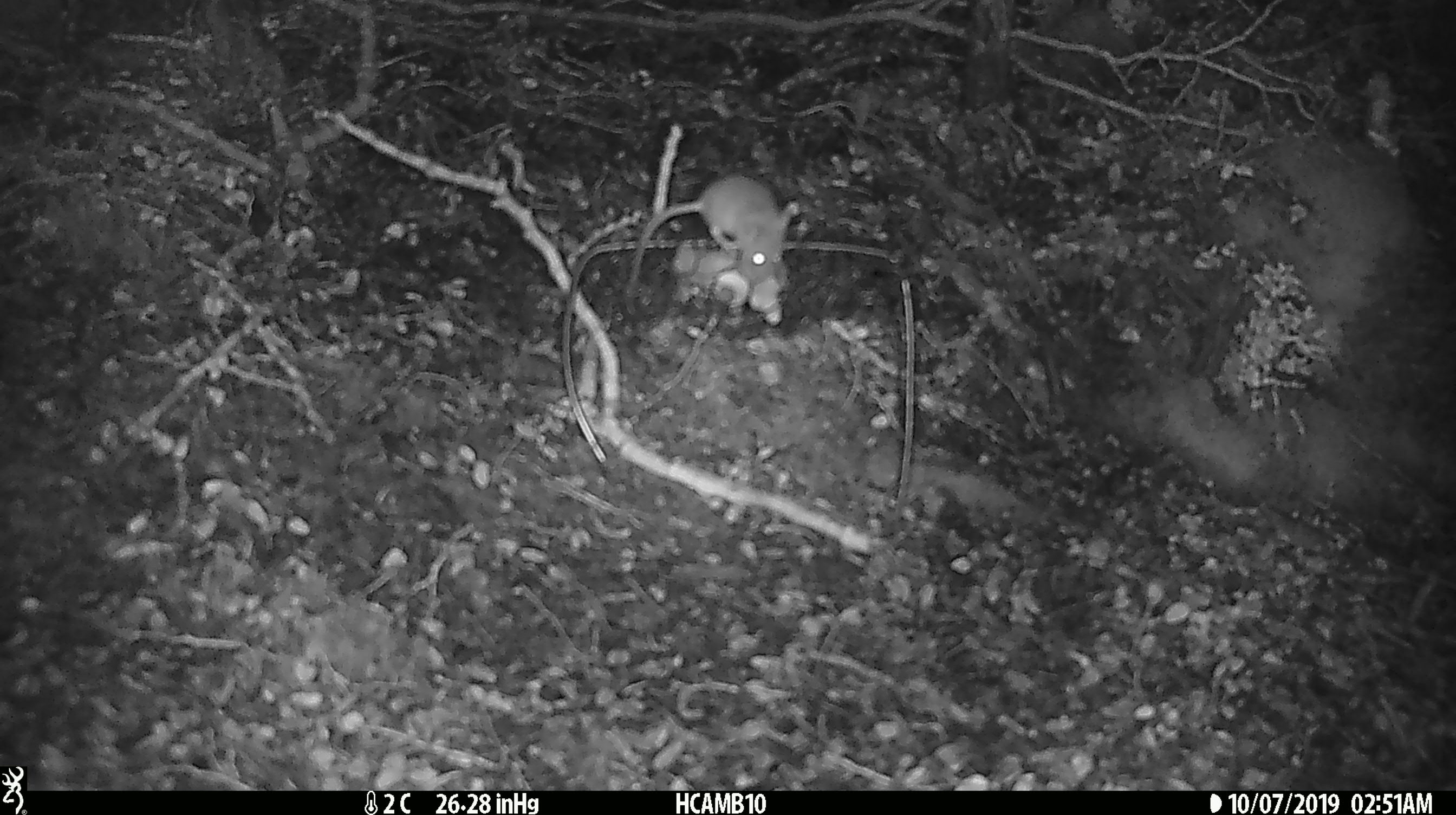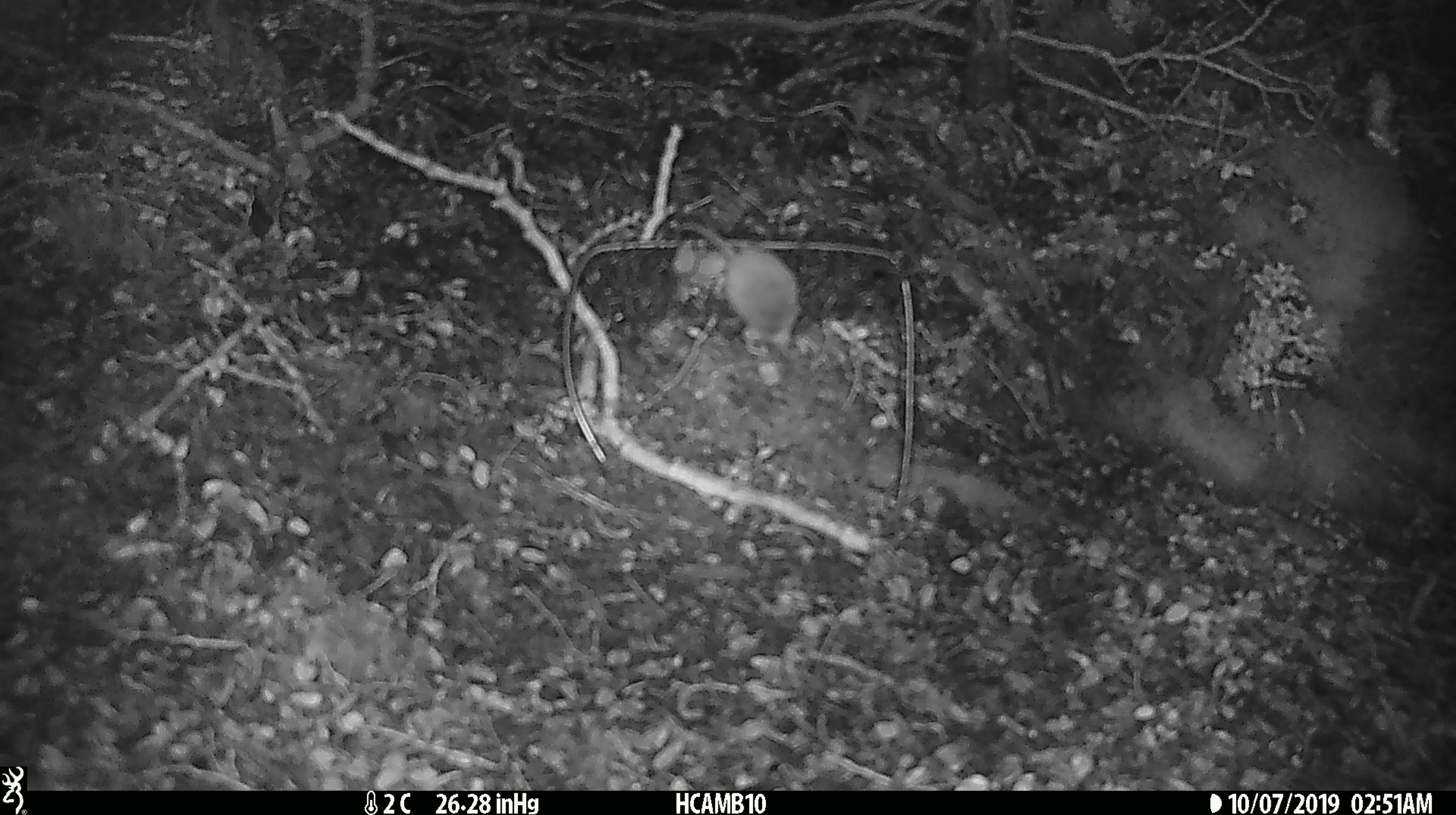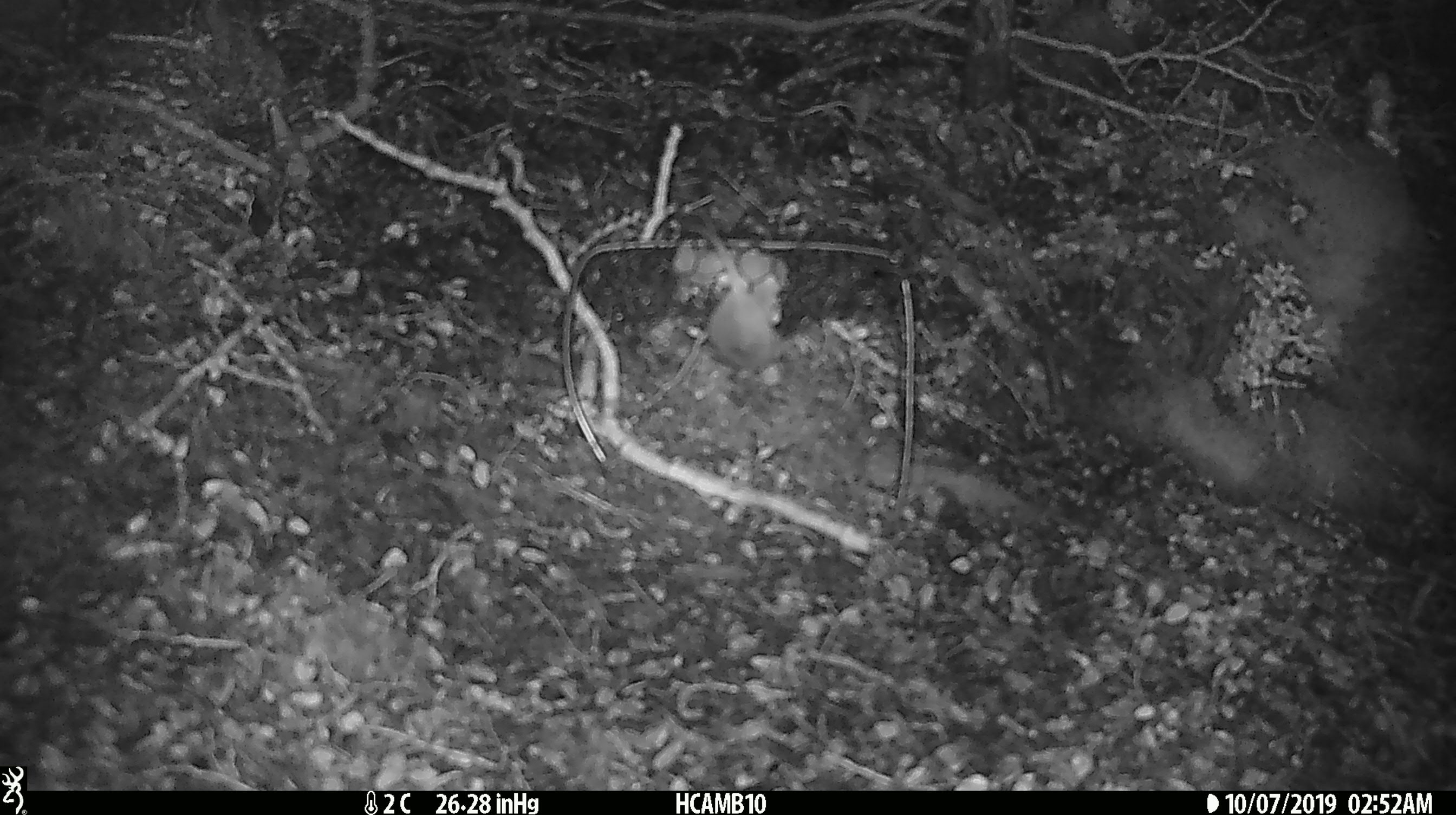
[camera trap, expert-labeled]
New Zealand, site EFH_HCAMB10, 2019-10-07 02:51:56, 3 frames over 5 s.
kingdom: Animalia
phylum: Chordata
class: Mammalia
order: Rodentia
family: Muridae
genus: Mus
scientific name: Mus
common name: mouse